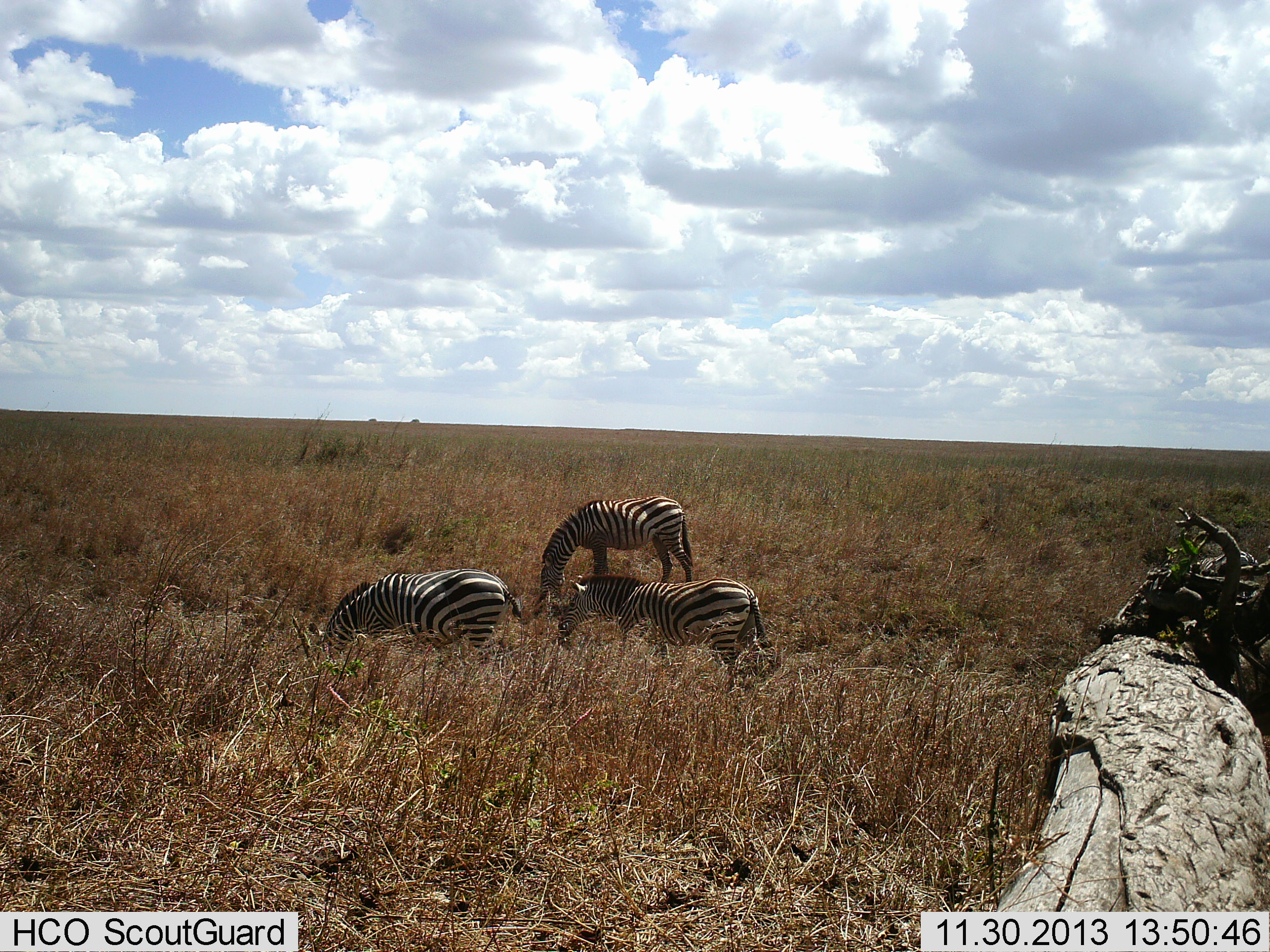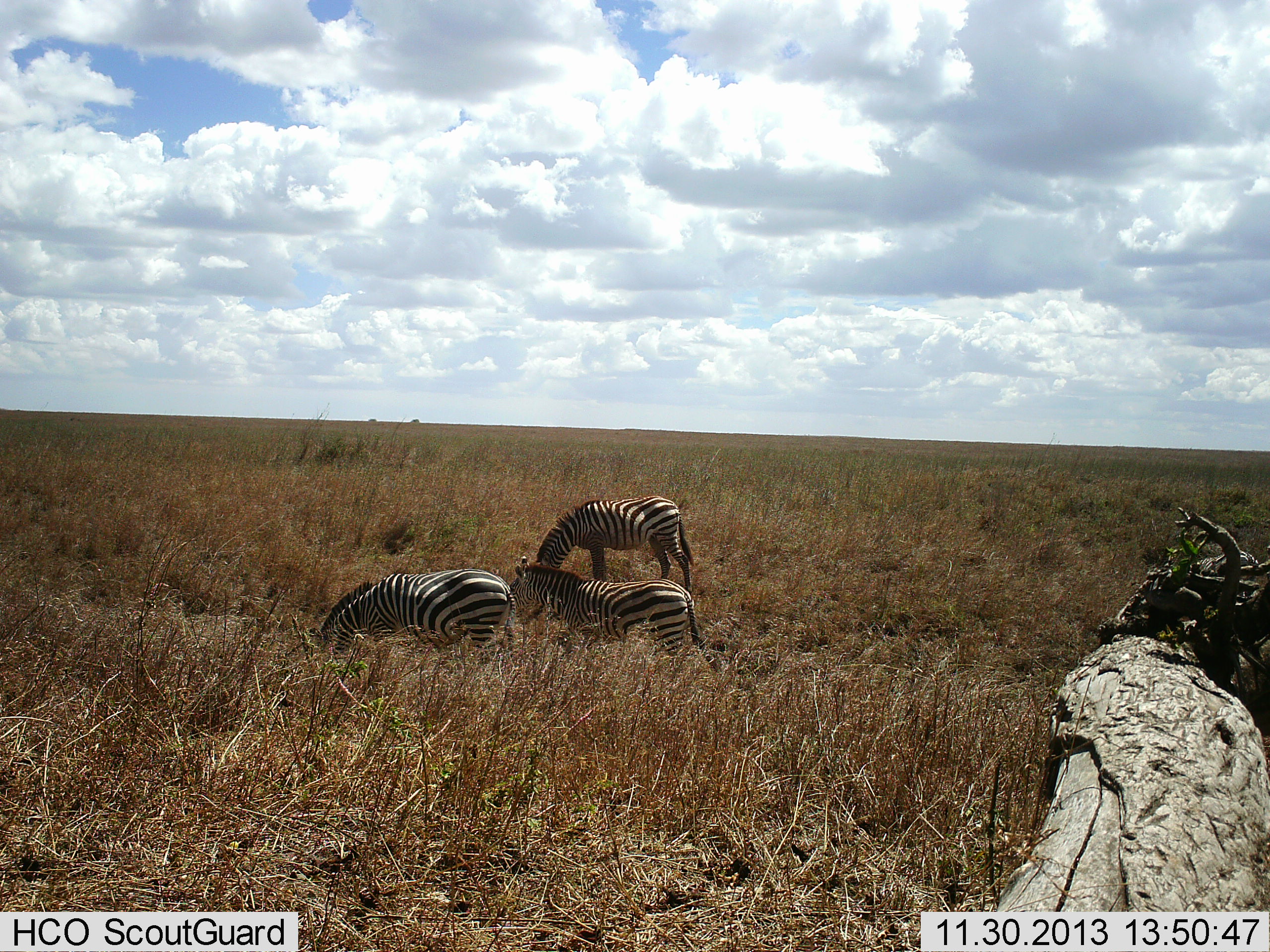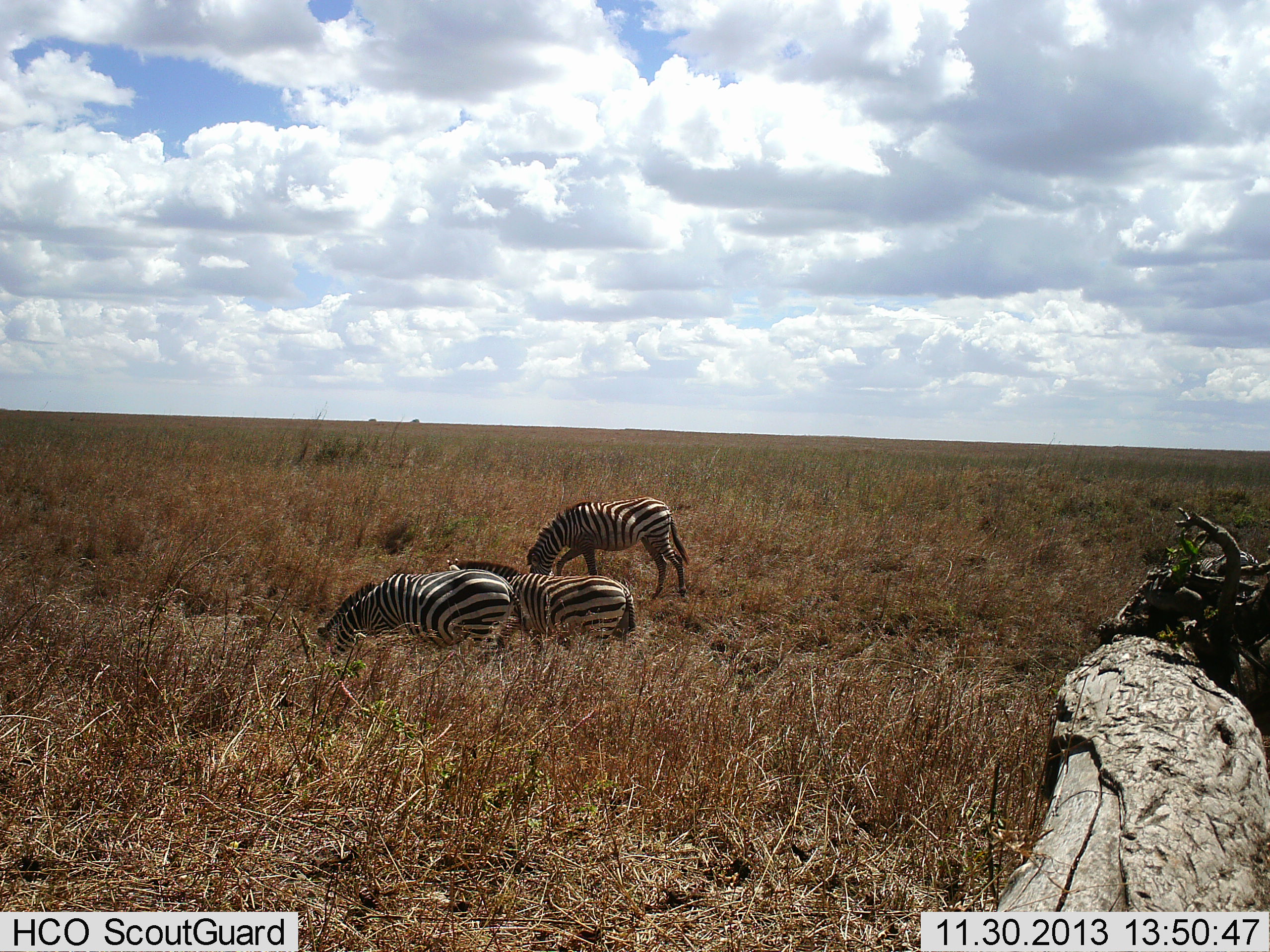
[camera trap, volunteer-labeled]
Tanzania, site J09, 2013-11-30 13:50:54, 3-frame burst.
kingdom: Animalia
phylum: Chordata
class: Mammalia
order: Perissodactyla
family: Equidae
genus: Equus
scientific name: Equus quagga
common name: plains zebra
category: zebra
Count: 3.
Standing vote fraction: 20%.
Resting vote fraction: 0%.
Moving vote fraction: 40%.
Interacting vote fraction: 0%.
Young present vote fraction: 0%.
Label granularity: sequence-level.